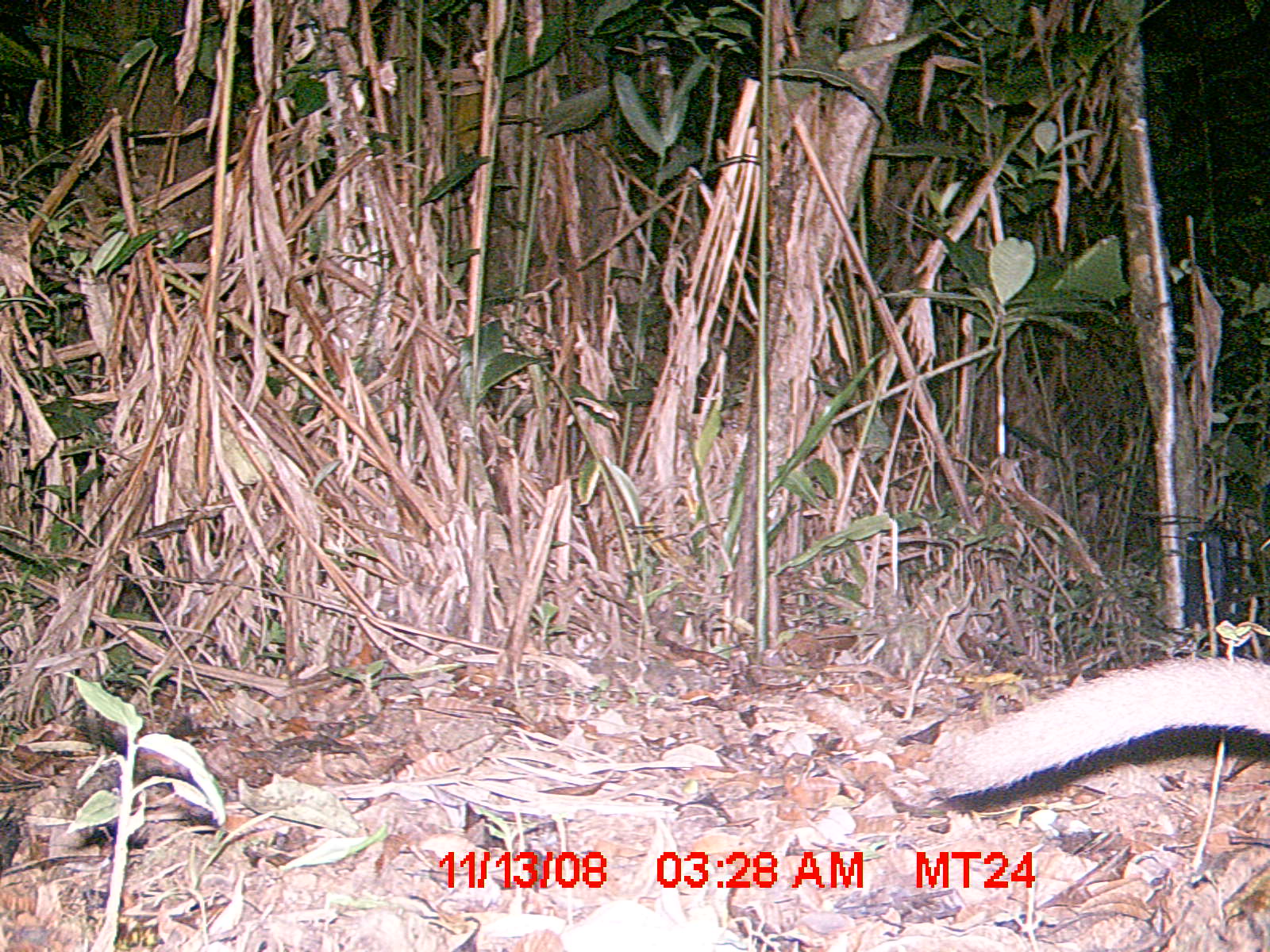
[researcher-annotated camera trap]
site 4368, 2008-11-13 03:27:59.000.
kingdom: Animalia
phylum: Chordata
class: Mammalia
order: Carnivora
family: Eupleridae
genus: Cryptoprocta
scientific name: Cryptoprocta ferox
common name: fossa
Cryptoprocta ferox (fossa), count 1.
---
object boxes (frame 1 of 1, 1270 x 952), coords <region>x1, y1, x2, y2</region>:
cryptoprocta ferox: <region>941, 656, 1270, 797</region>